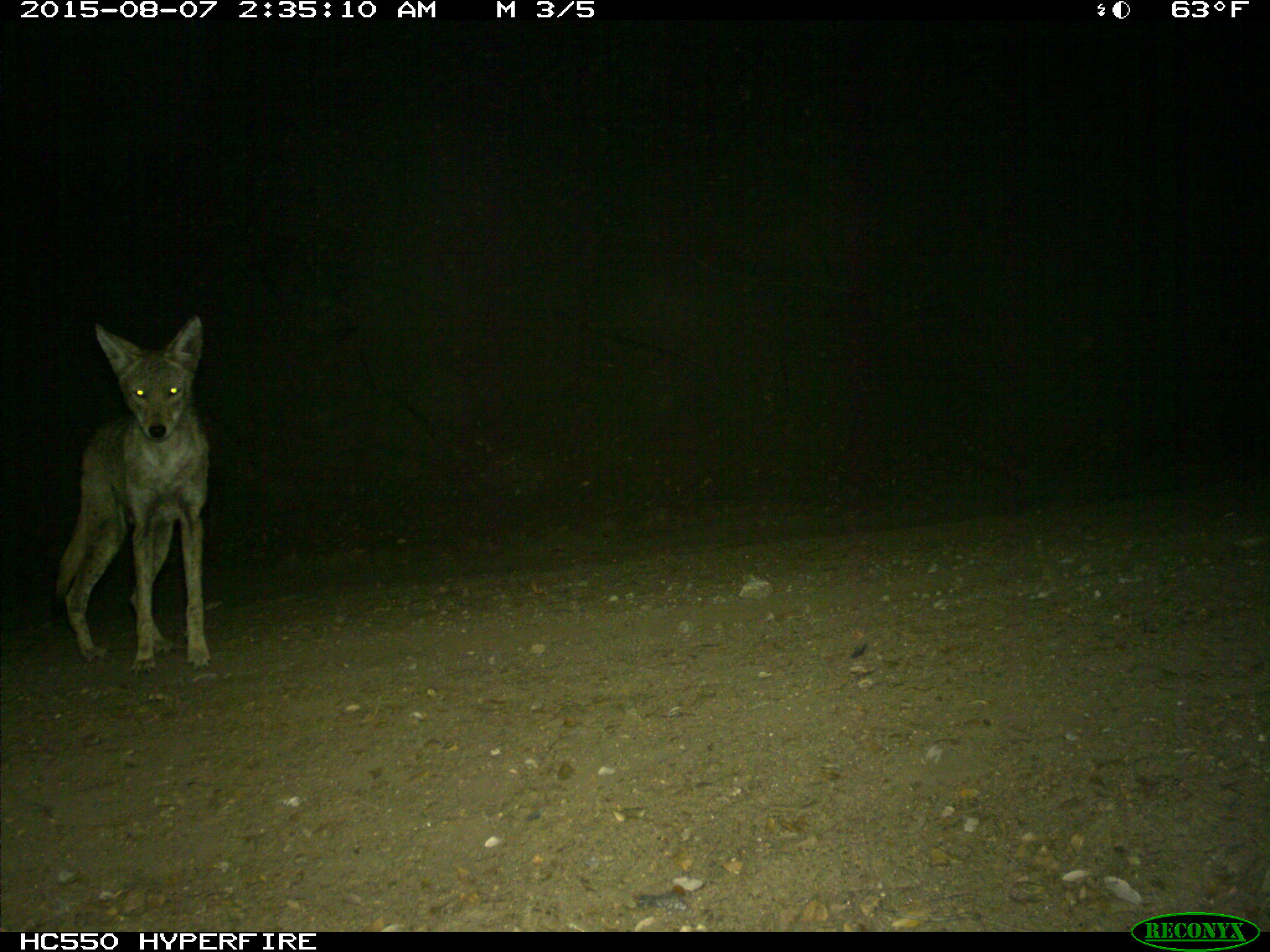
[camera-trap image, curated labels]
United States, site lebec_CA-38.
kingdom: Animalia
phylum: Chordata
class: Mammalia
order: Carnivora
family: Canidae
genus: Canis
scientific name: Canis latrans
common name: coyote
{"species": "Canis latrans (coyote)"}